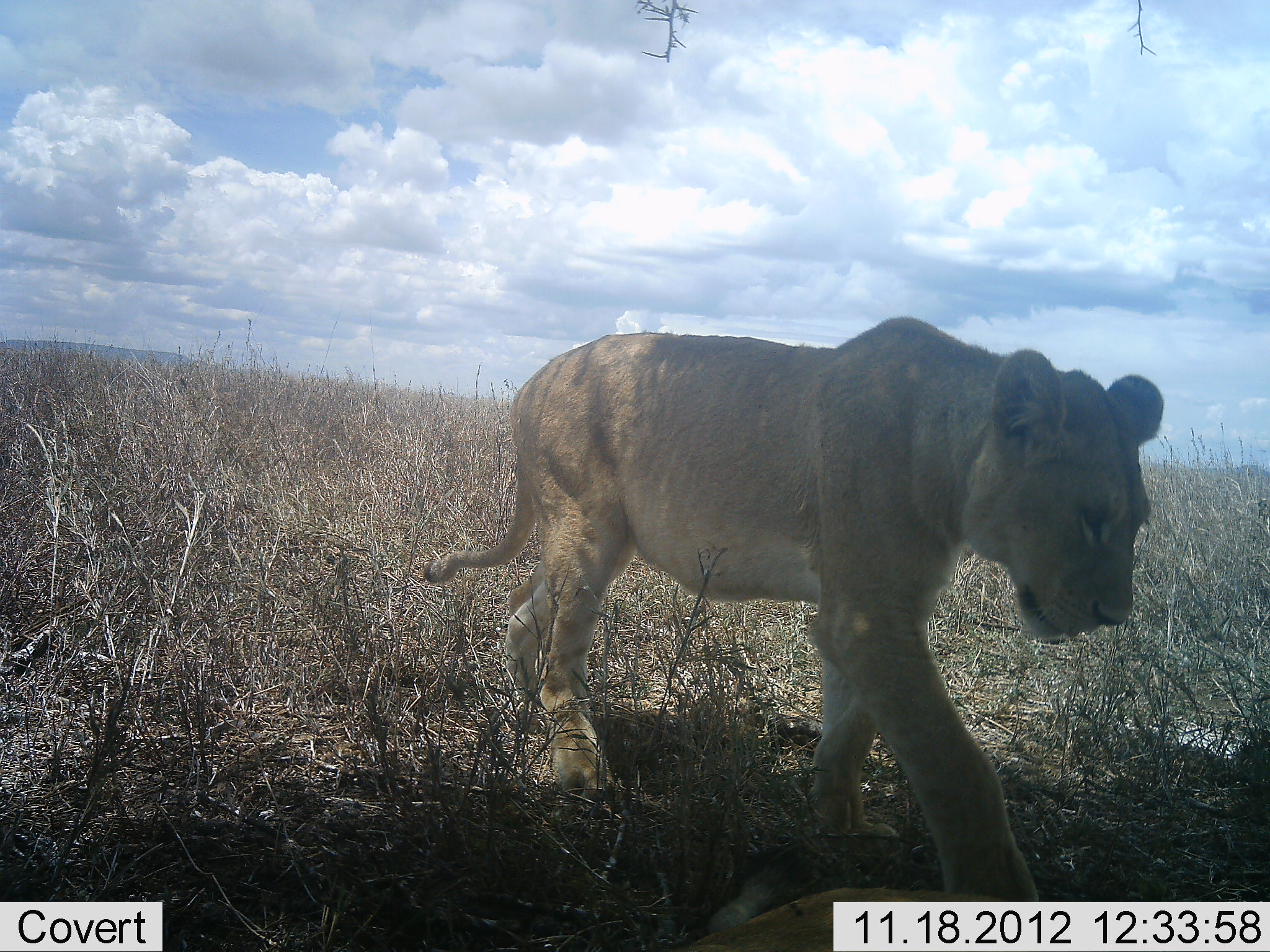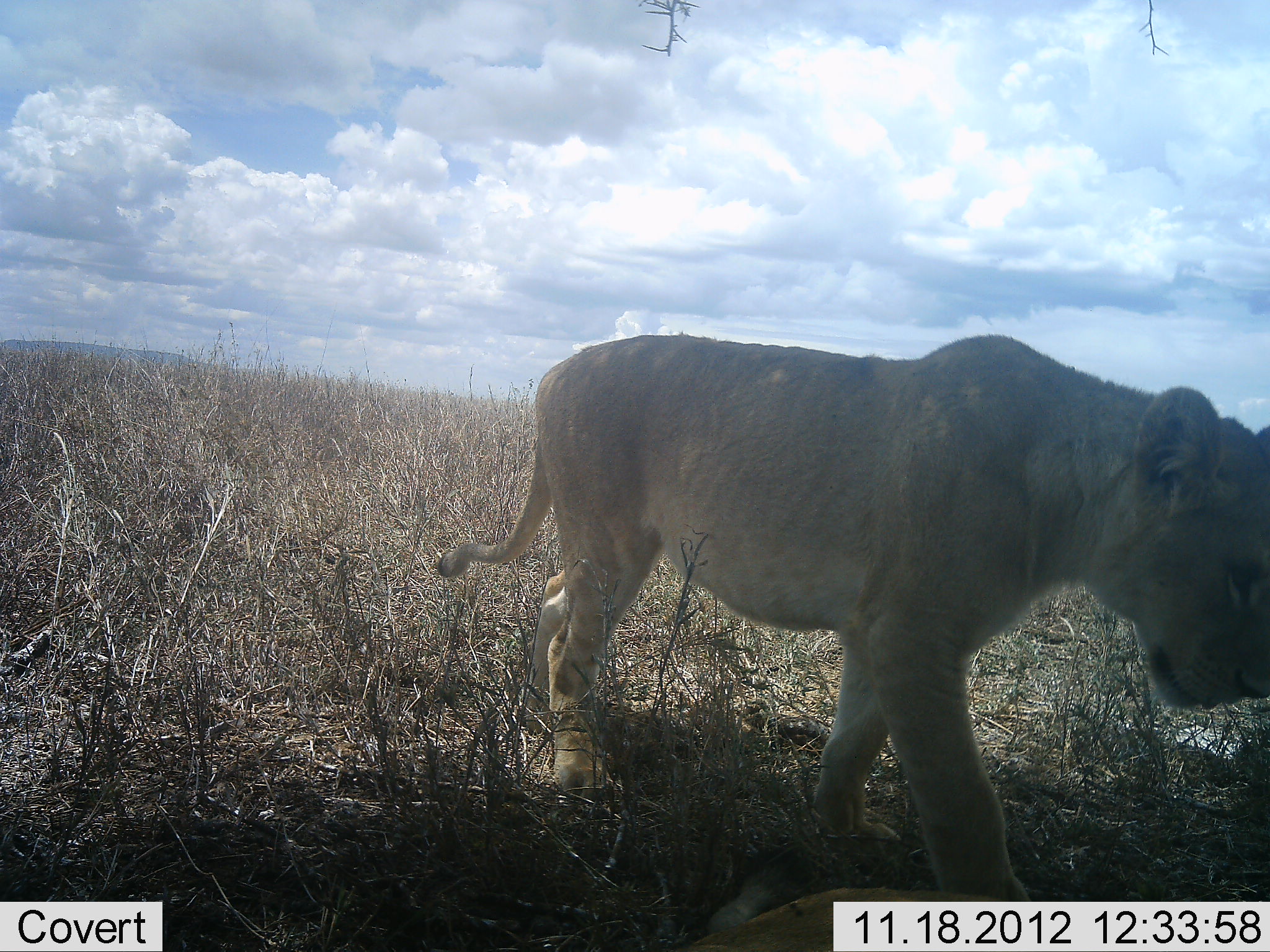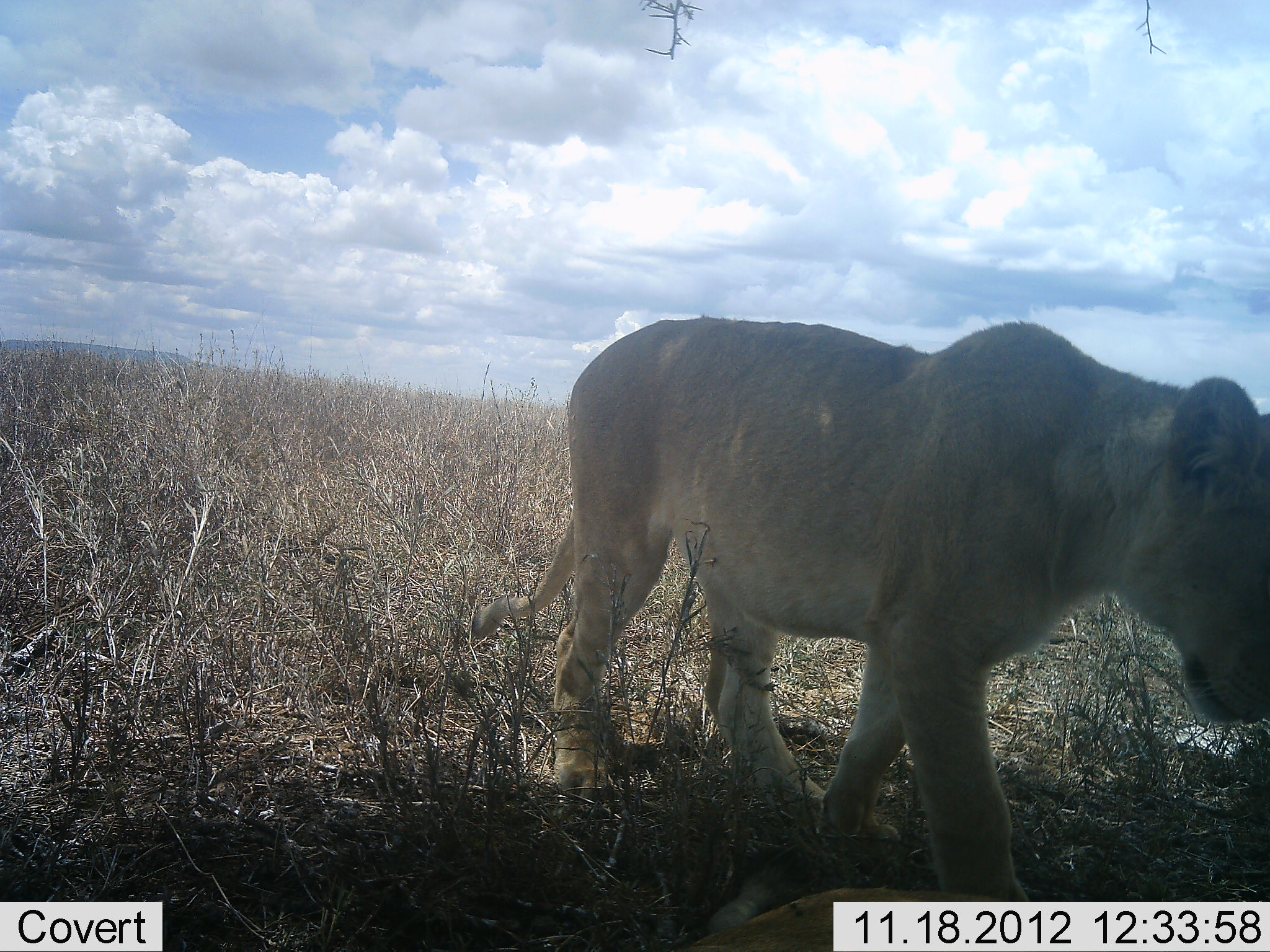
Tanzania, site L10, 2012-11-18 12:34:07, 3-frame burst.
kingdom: Animalia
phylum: Chordata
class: Mammalia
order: Carnivora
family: Felidae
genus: Panthera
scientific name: Panthera leo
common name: lion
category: lionfemale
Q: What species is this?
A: Lionfemale (lion) (Panthera leo).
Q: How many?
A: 1.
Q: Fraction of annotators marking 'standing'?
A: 0%.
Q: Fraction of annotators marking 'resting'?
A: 0%.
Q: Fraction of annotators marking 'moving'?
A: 100%.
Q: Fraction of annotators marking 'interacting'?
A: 0%.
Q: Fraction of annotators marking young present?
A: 10%.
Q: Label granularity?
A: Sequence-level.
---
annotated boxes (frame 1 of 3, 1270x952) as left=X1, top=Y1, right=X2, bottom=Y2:
animal: left=422, top=315, right=1164, bottom=906; left=683, top=891, right=1269, bottom=951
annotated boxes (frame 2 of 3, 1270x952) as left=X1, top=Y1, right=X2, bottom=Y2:
animal: left=432, top=334, right=1269, bottom=907; left=683, top=889, right=1269, bottom=952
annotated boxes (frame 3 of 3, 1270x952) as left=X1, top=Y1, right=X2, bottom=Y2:
animal: left=472, top=318, right=1269, bottom=902; left=685, top=887, right=1269, bottom=952